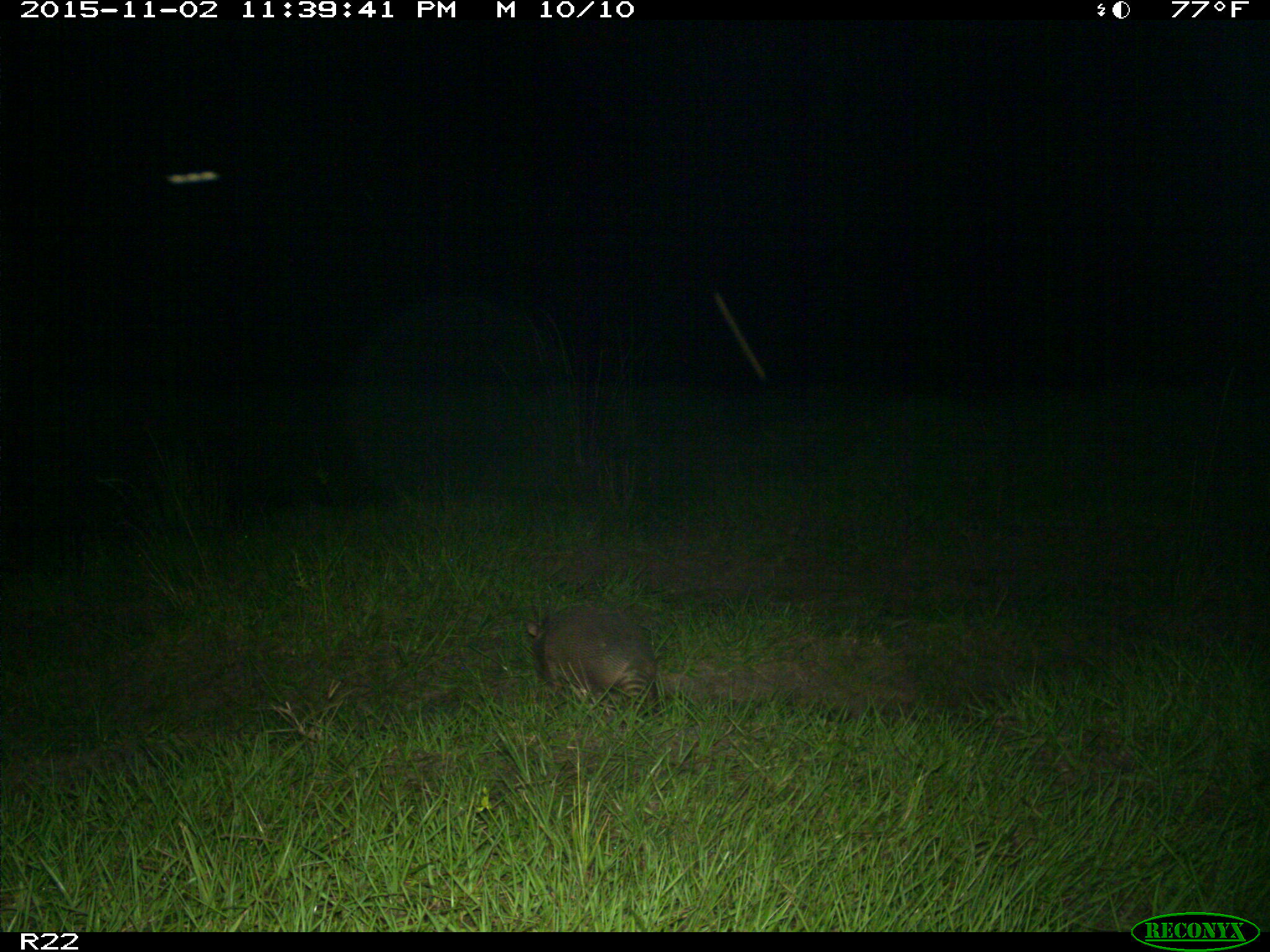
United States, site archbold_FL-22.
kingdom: Animalia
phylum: Chordata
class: Mammalia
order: Cingulata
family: Dasypodidae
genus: Dasypus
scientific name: Dasypus novemcinctus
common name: nine-banded armadillo